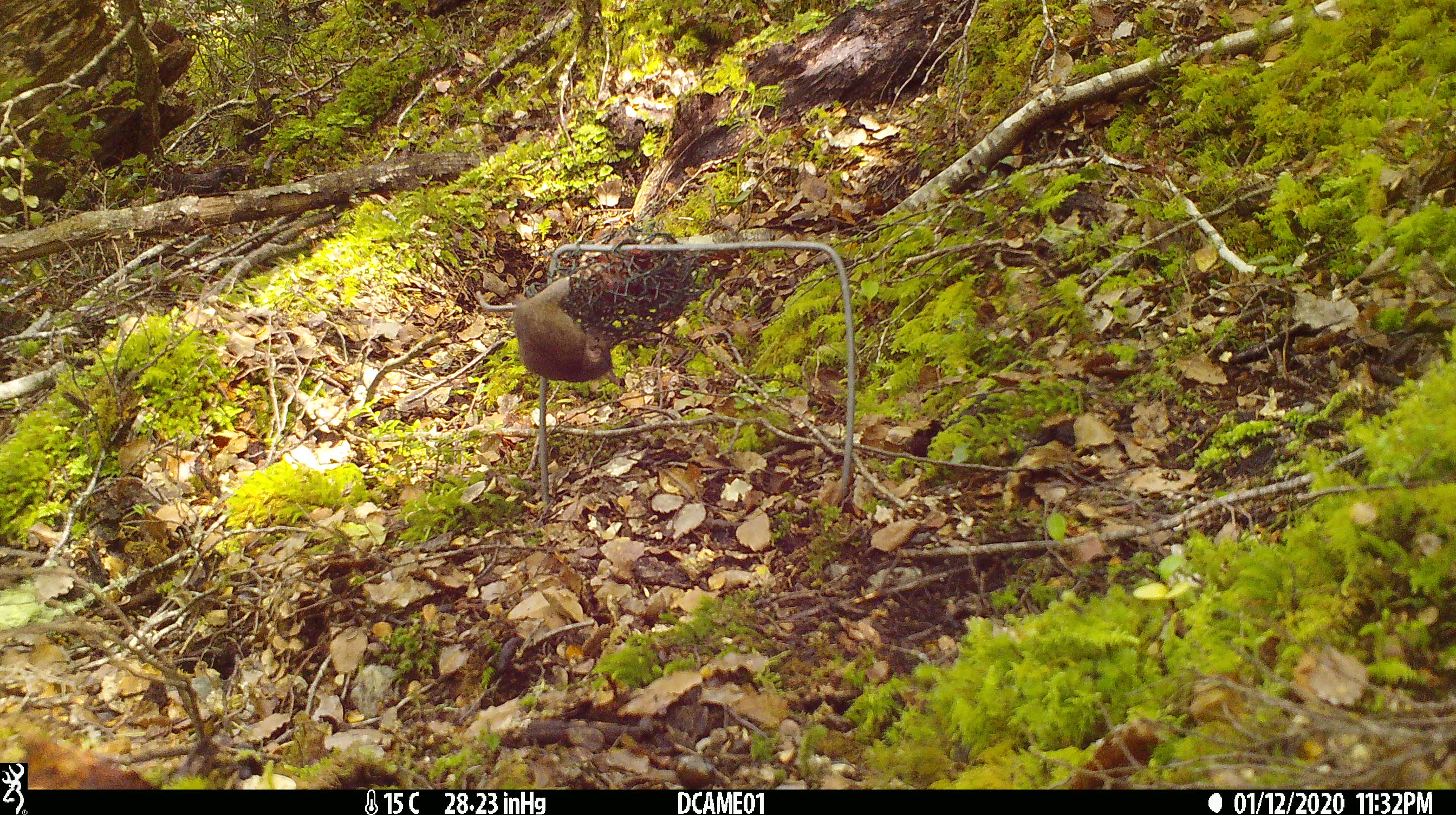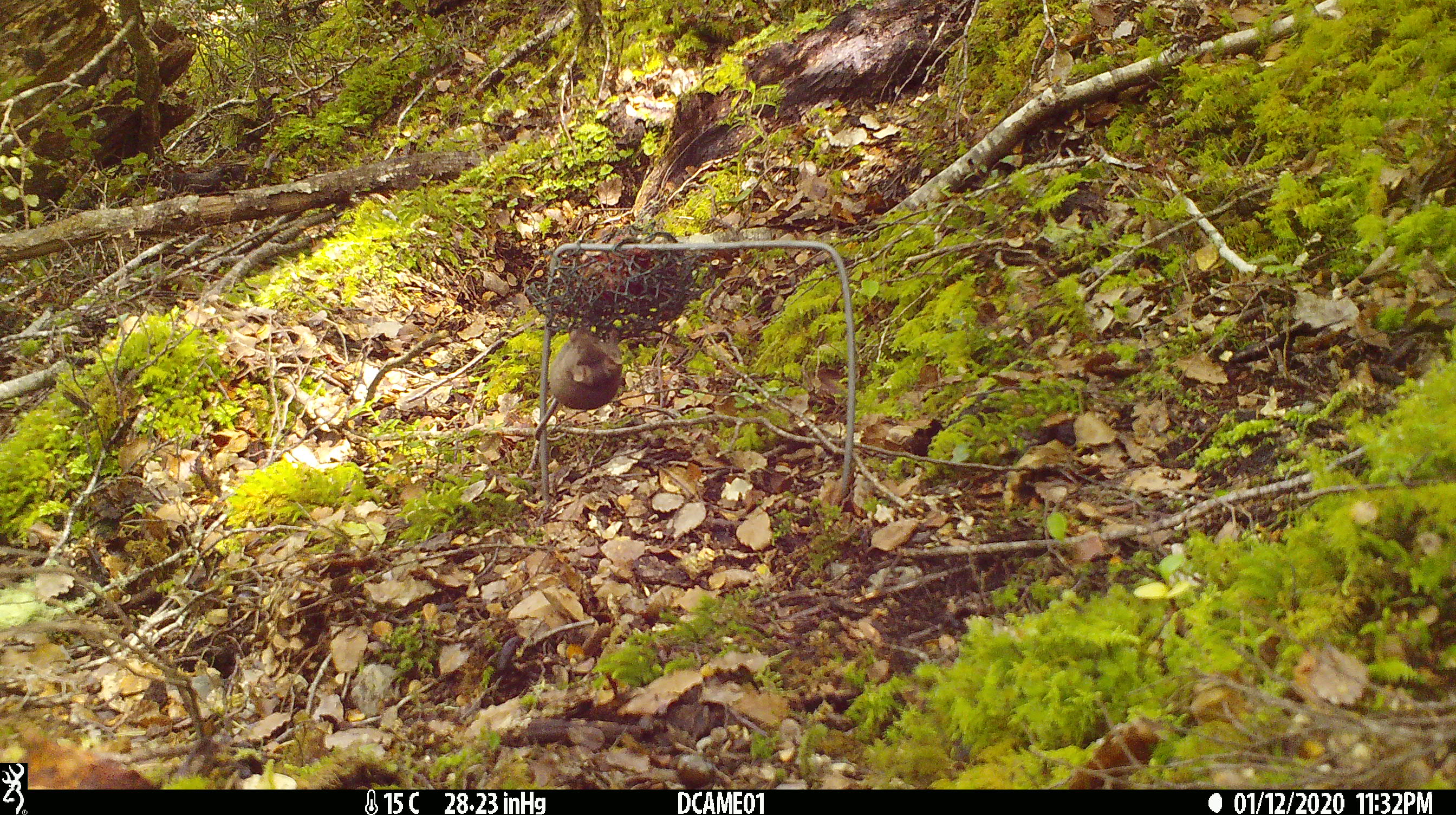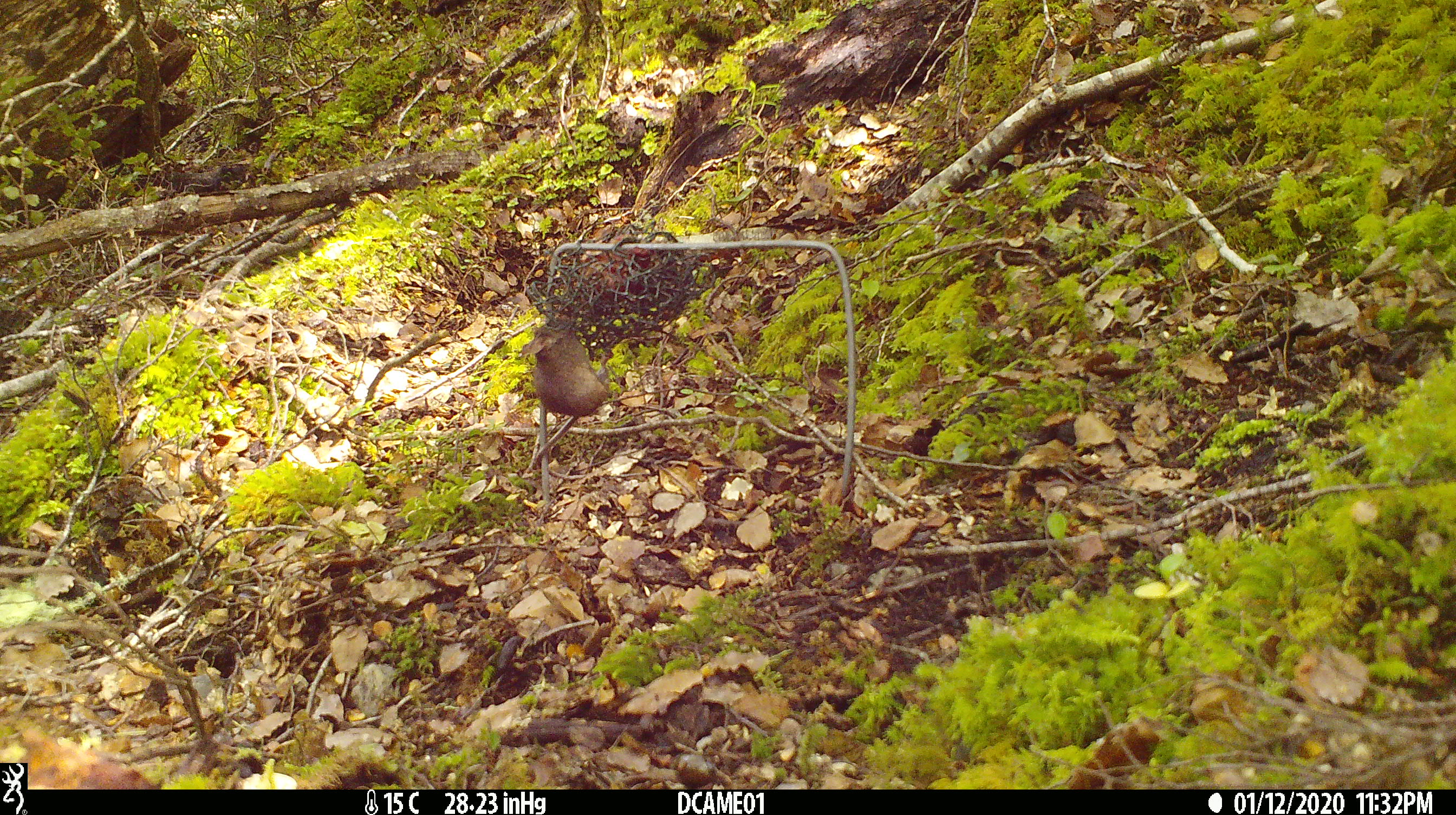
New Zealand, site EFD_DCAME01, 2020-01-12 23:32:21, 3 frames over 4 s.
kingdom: Animalia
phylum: Chordata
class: Mammalia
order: Rodentia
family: Muridae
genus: Mus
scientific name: Mus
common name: mouse